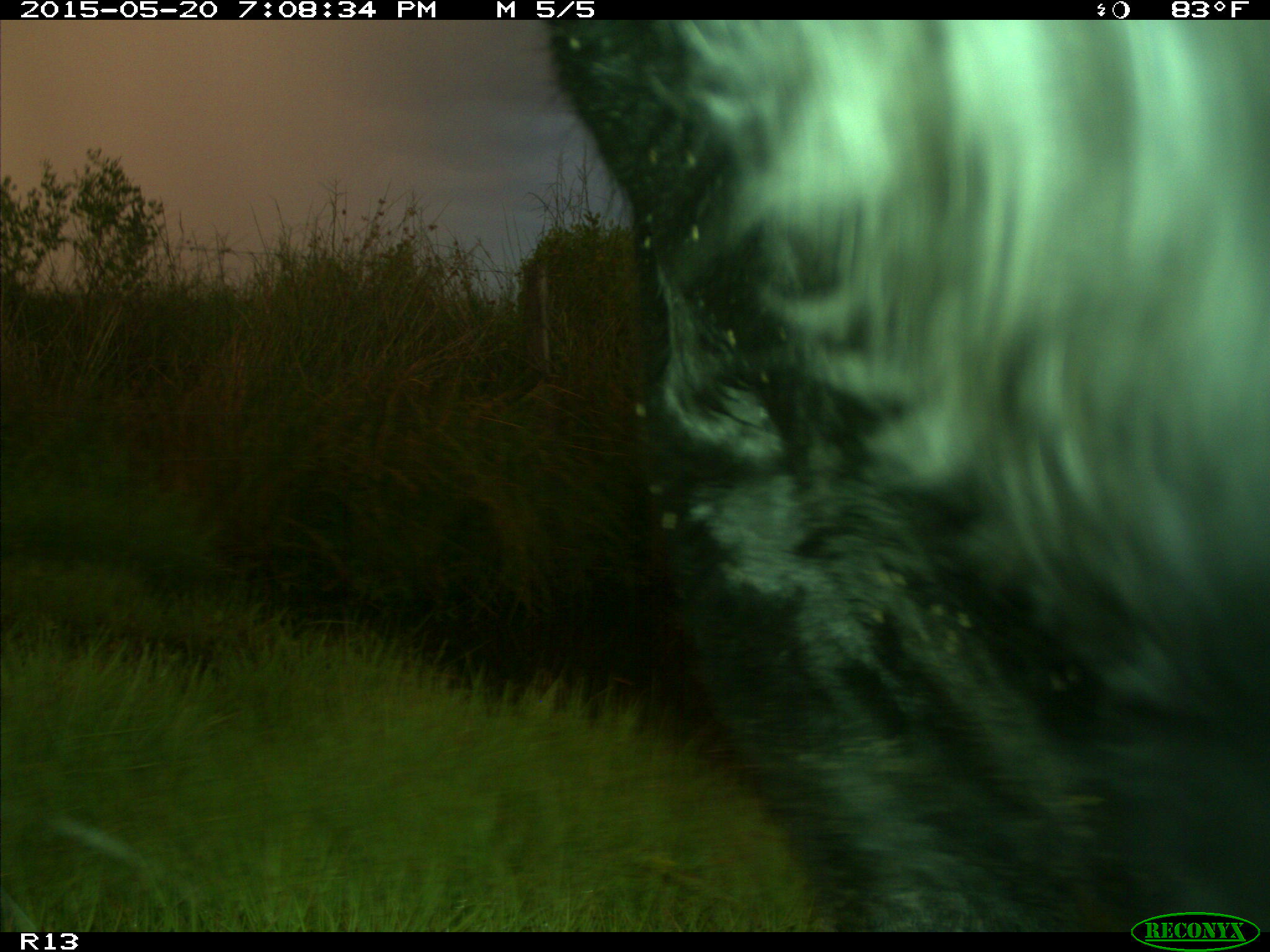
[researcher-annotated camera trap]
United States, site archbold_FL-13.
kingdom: Animalia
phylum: Chordata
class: Mammalia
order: Artiodactyla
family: Bovidae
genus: Bos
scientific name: Bos taurus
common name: domestic cow